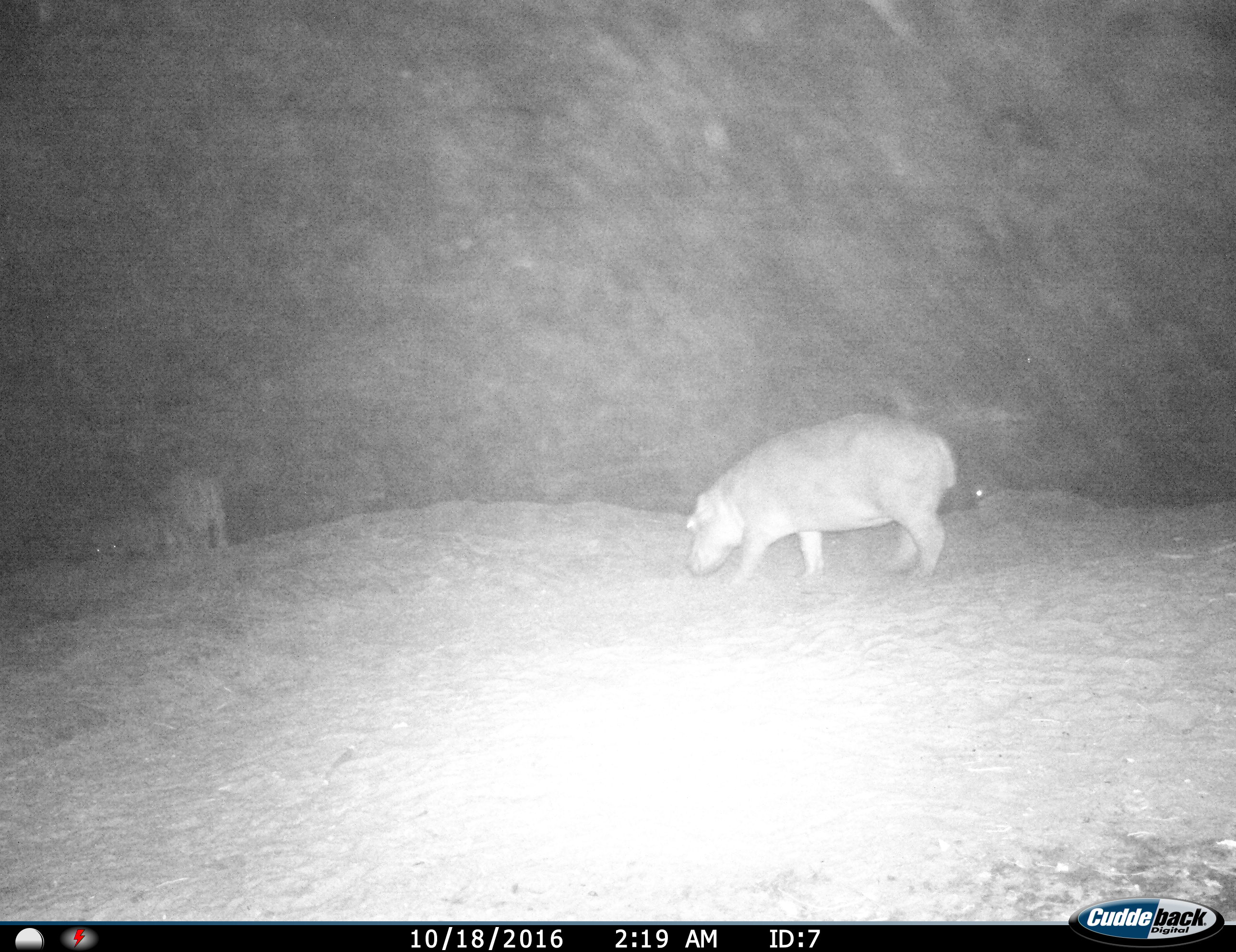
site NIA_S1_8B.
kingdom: Animalia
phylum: Chordata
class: Mammalia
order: Artiodactyla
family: Hippopotamidae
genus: Hippopotamus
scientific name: Hippopotamus amphibius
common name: hippopotamus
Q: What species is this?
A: Hippopotamus (Hippopotamus amphibius).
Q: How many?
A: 3.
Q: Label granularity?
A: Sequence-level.